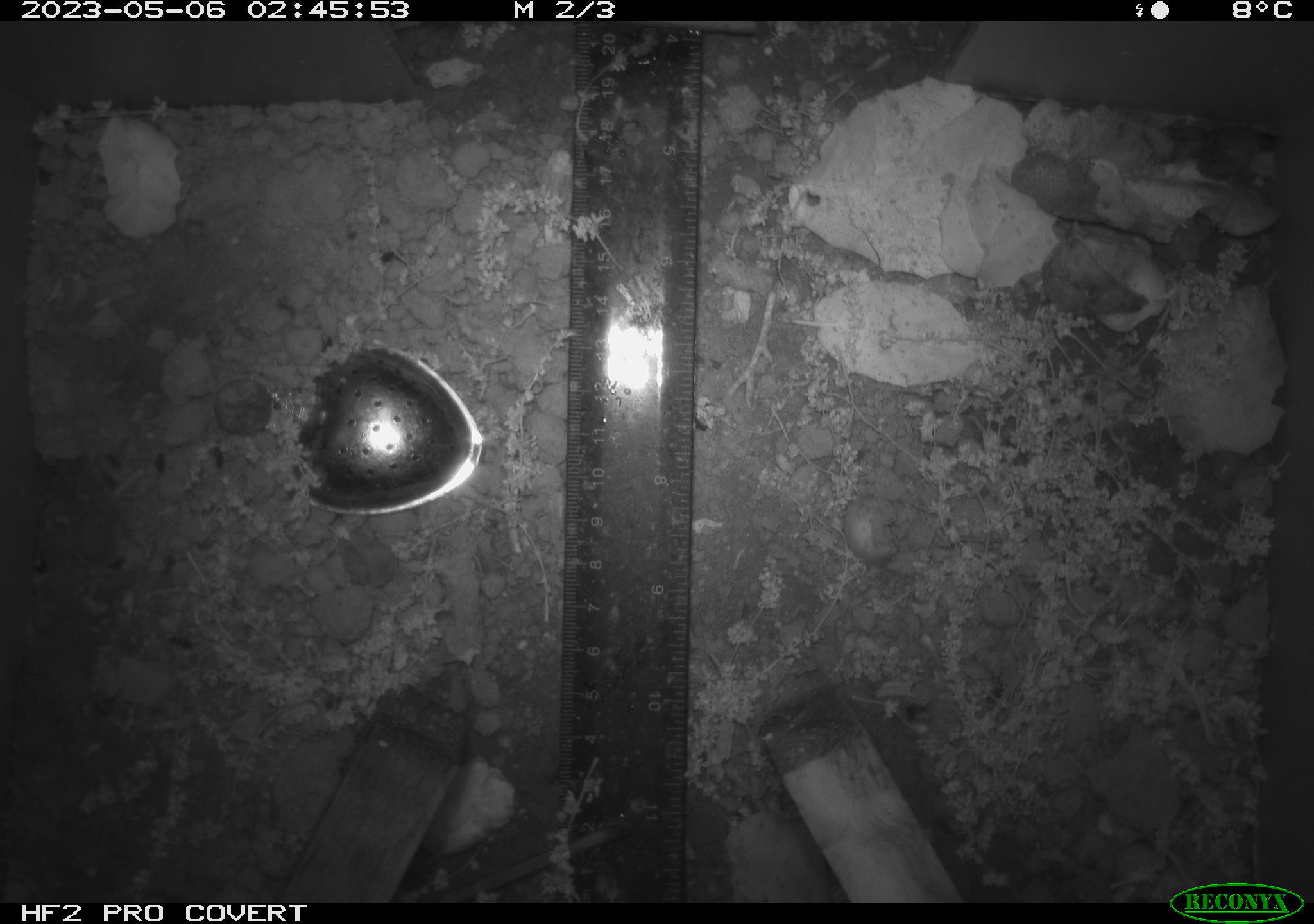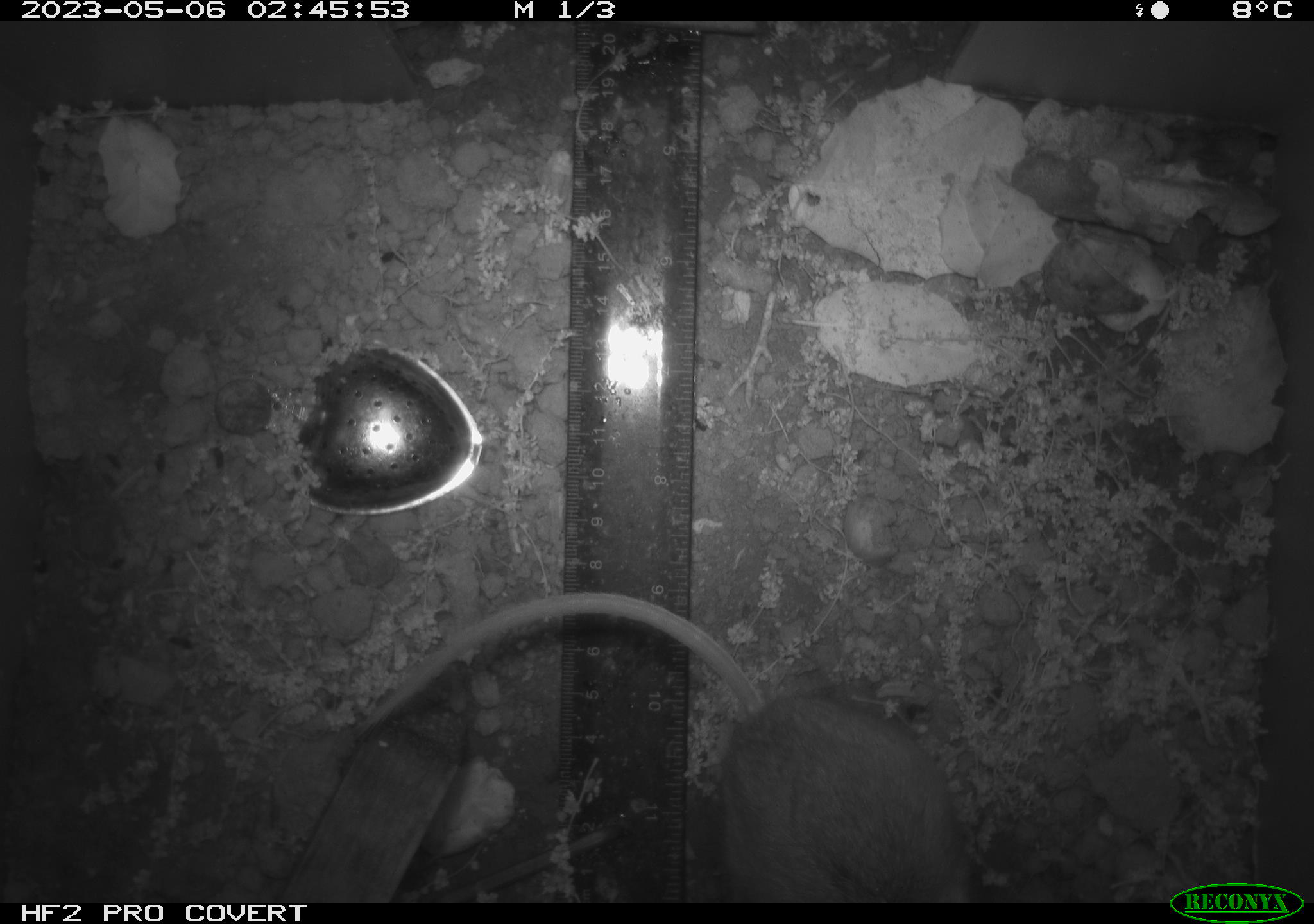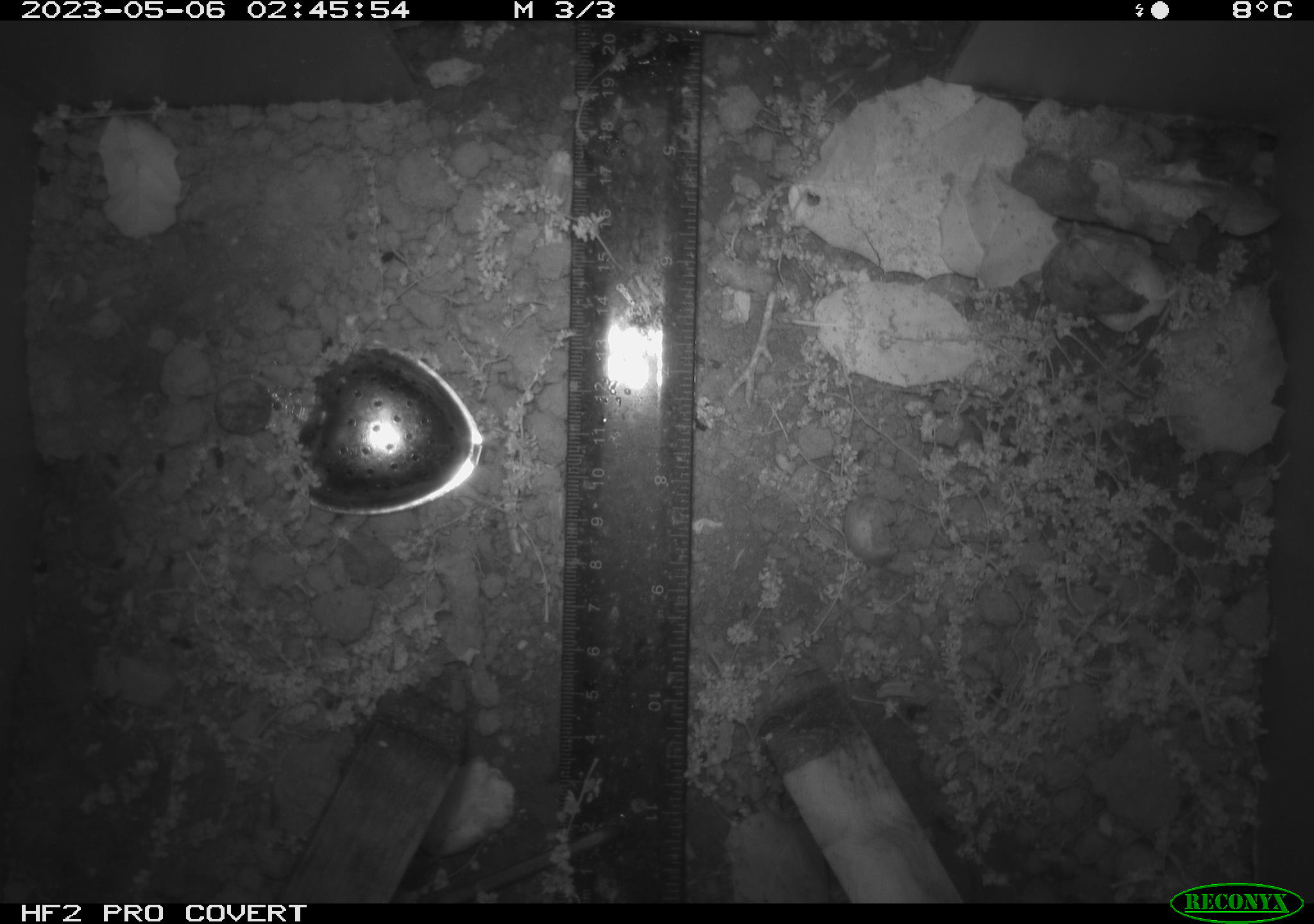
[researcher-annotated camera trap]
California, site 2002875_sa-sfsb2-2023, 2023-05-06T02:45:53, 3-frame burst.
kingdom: Animalia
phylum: Chordata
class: Mammalia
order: Rodentia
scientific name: Rodentia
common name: mouse species